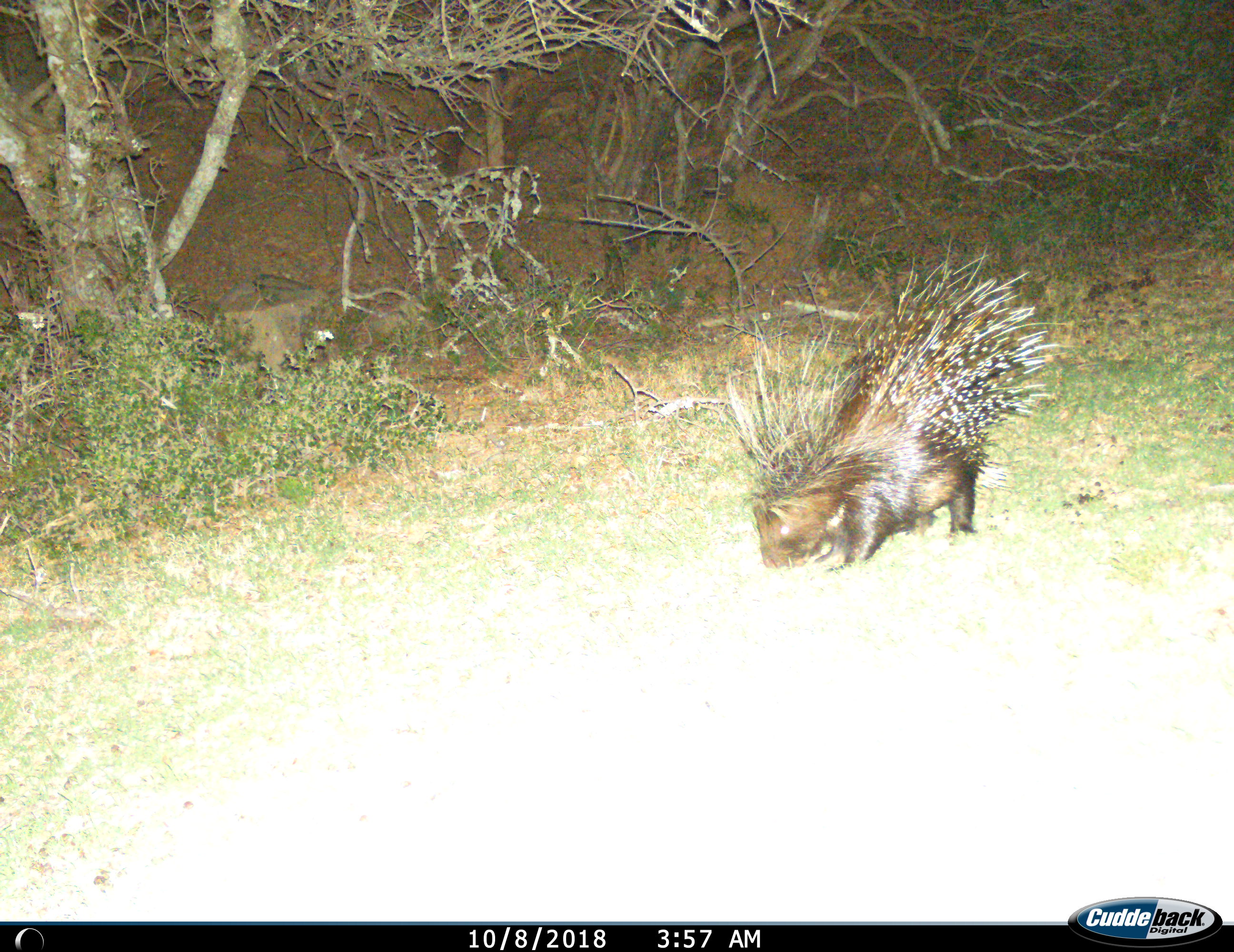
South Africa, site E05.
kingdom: Animalia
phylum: Chordata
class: Mammalia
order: Rodentia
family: Hystricidae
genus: Hystrix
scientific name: Hystrix africaeaustralis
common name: cape porcupine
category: porcupine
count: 1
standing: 20%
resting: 0%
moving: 0%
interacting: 0%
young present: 0%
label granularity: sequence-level